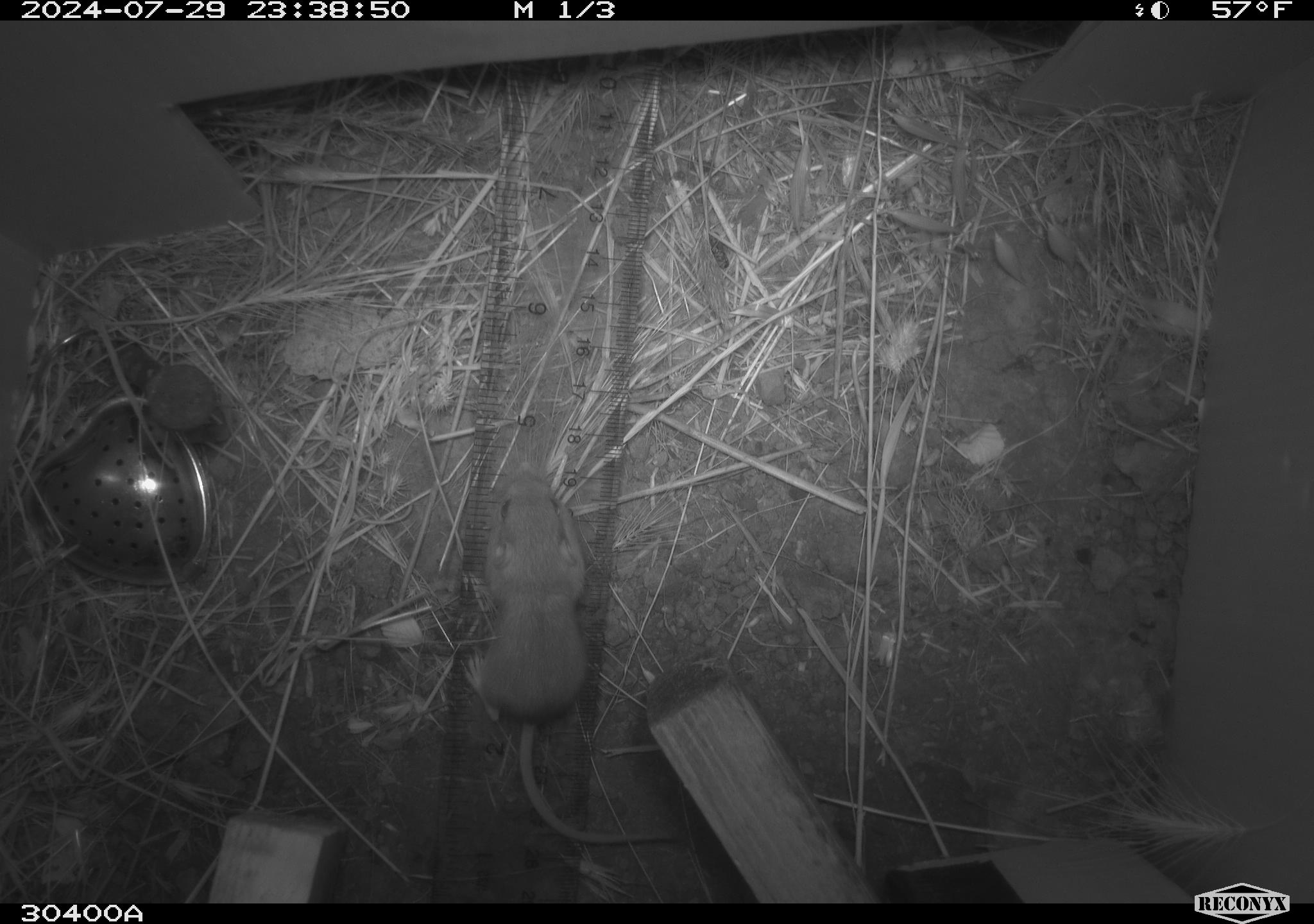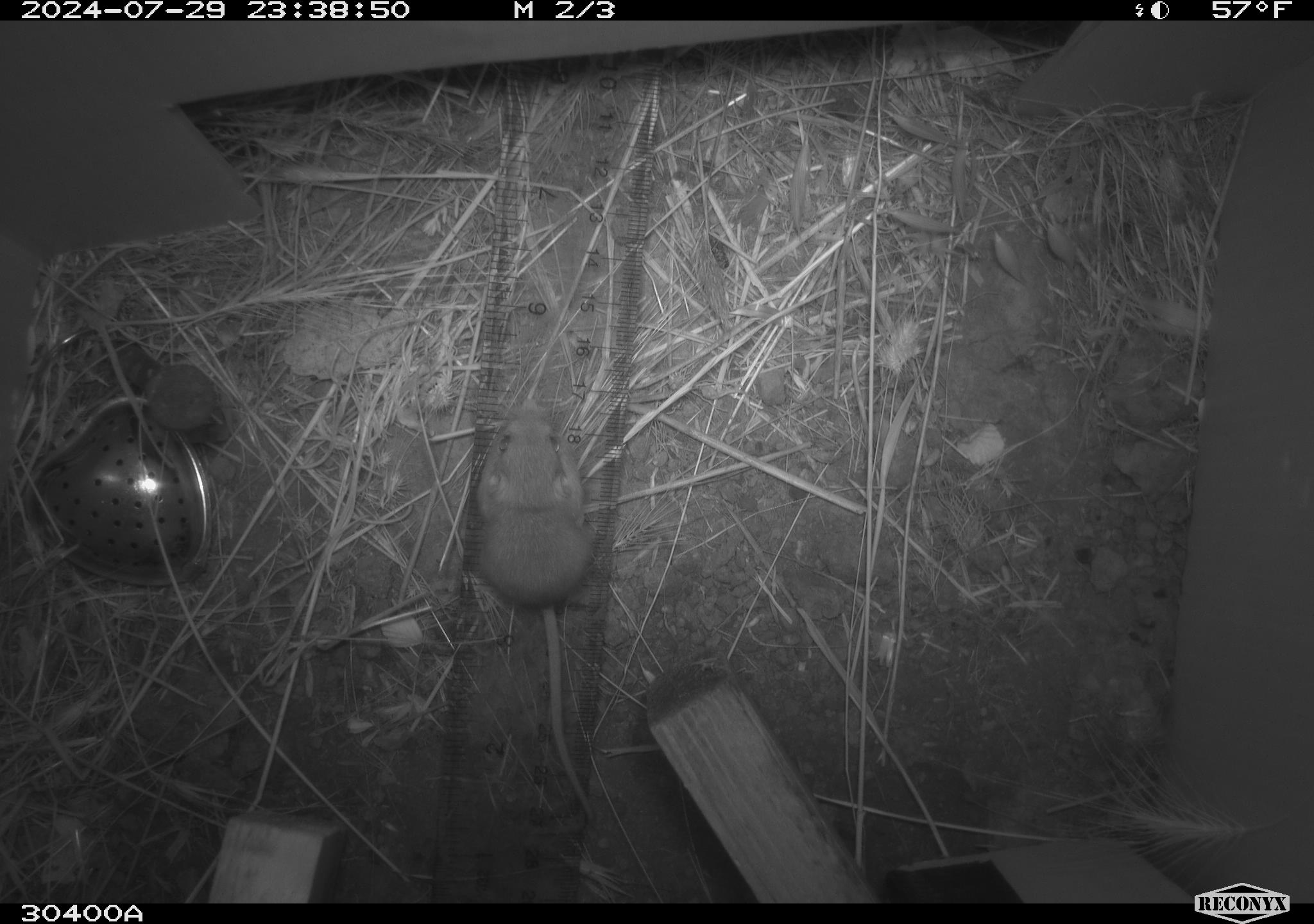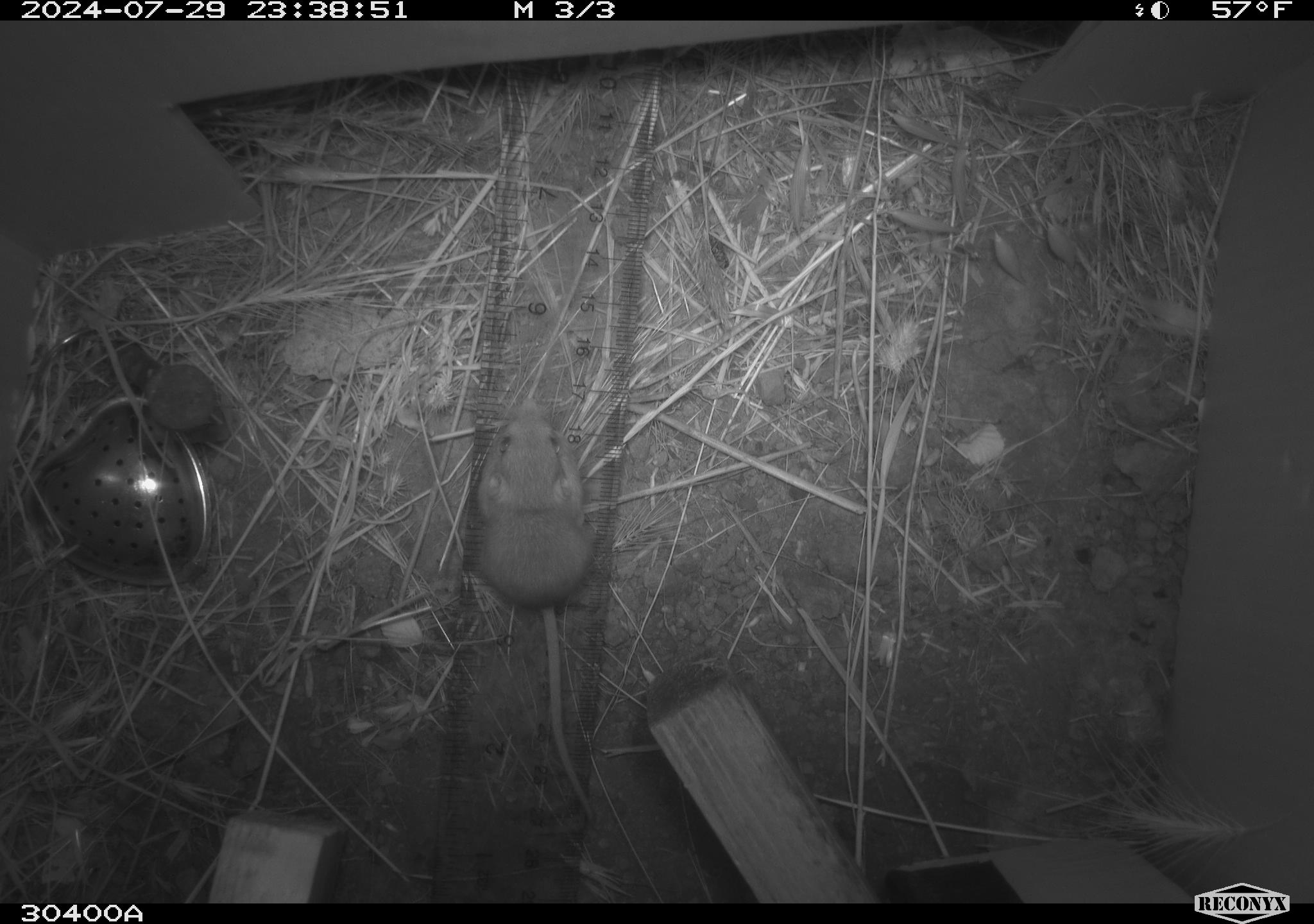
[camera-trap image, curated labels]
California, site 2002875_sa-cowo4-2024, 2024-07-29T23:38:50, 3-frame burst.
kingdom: Animalia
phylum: Chordata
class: Mammalia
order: Rodentia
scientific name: Rodentia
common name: mouse species